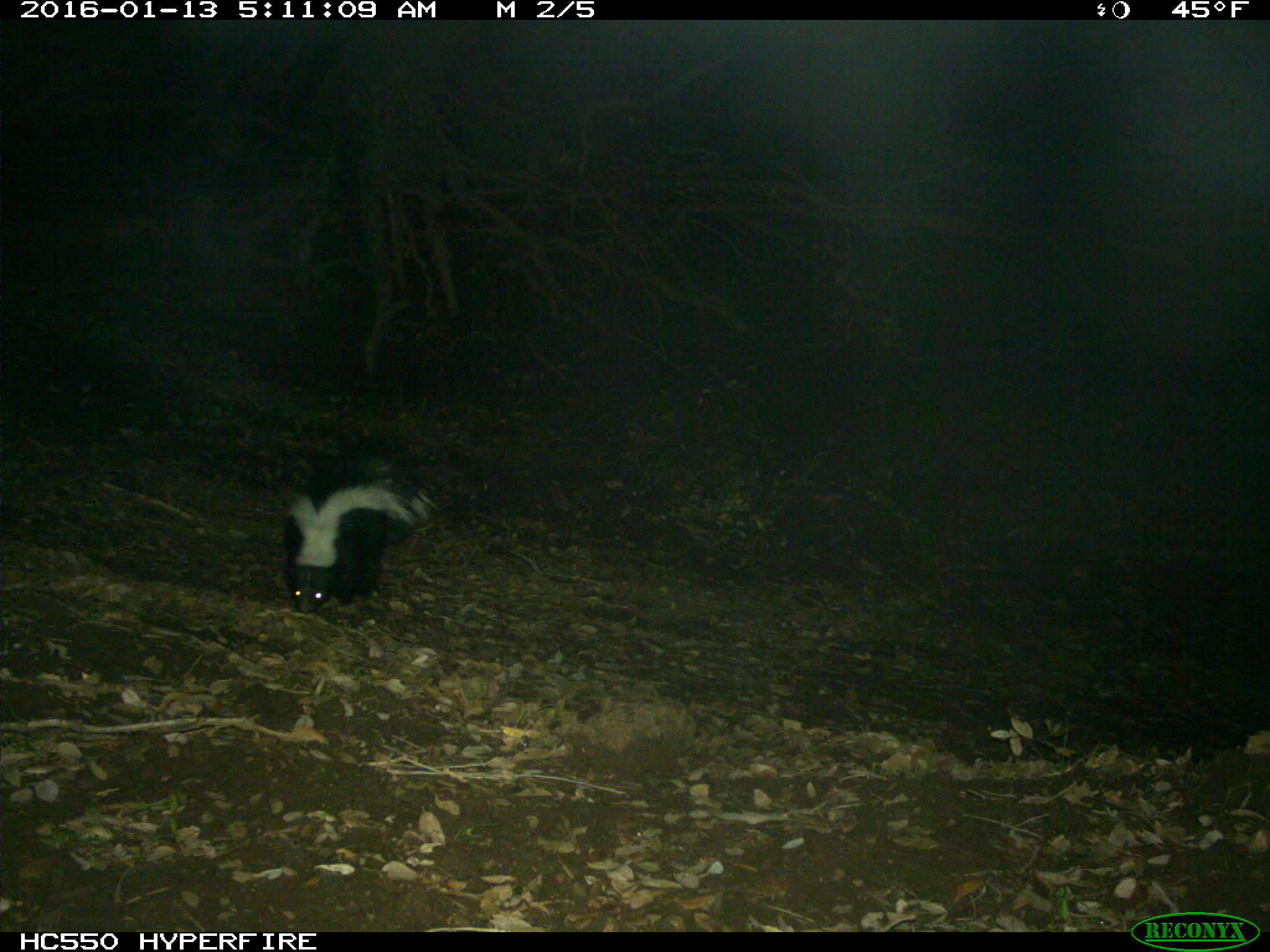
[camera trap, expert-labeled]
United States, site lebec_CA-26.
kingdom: Animalia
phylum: Chordata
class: Mammalia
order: Carnivora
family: Mephitidae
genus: Mephitis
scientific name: Mephitis mephitis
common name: striped skunk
Mephitis mephitis (striped skunk).